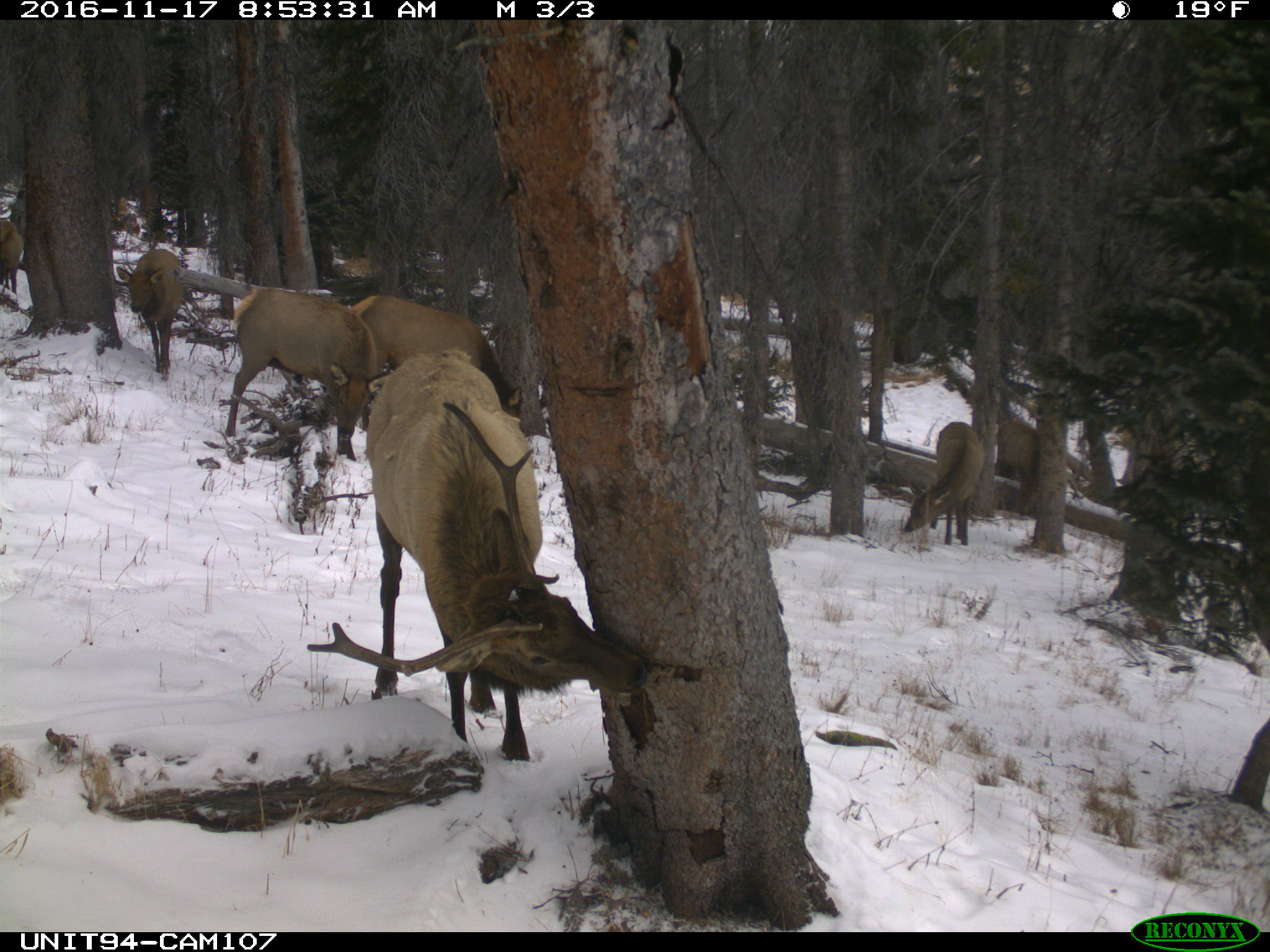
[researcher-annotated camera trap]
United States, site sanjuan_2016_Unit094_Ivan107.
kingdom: Animalia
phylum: Chordata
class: Mammalia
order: Artiodactyla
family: Cervidae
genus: Cervus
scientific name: Cervus elaphus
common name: red deer